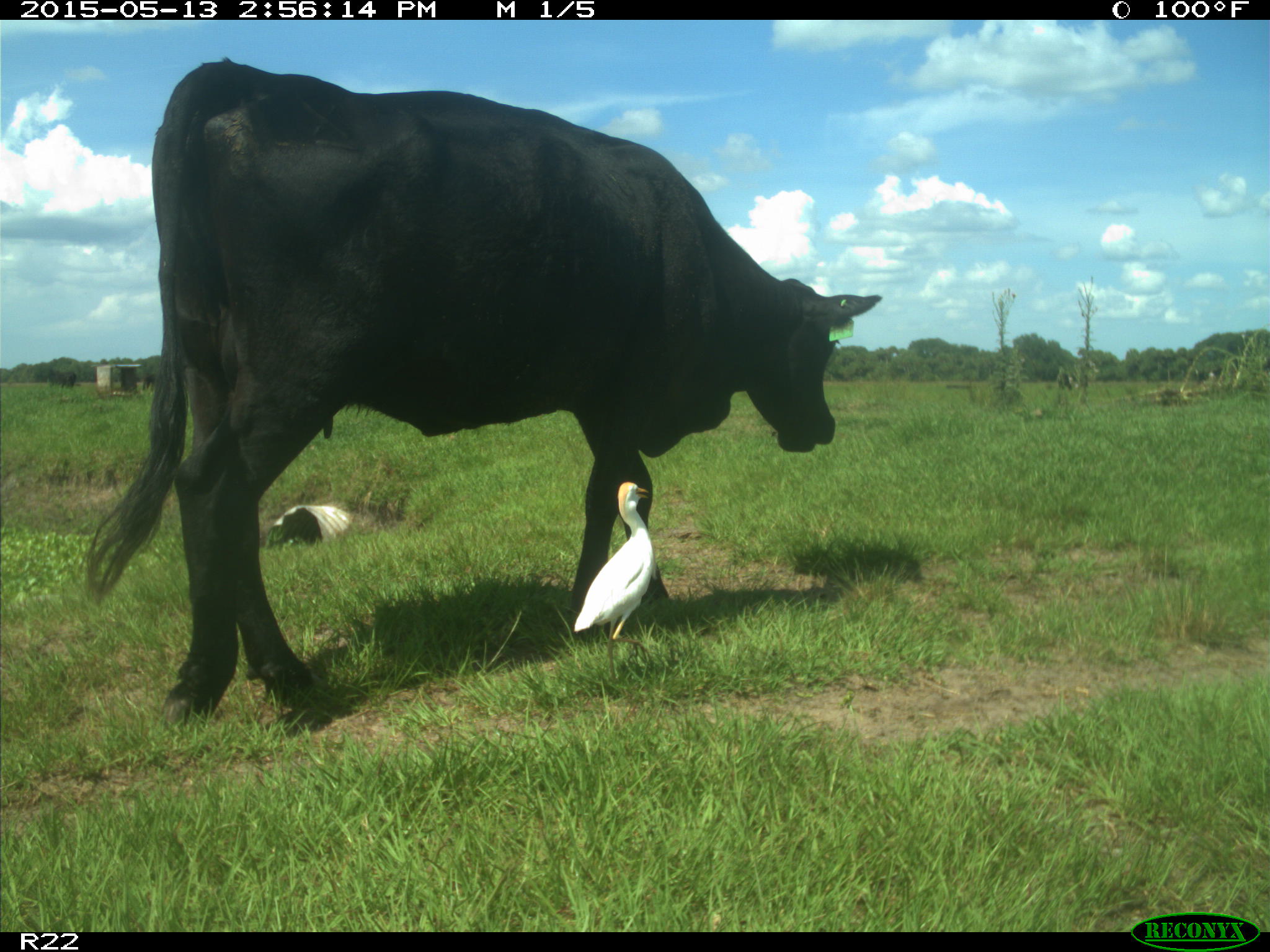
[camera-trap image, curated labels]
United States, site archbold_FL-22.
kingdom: Animalia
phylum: Chordata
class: Mammalia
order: Artiodactyla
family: Bovidae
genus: Bos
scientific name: Bos taurus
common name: domestic cow